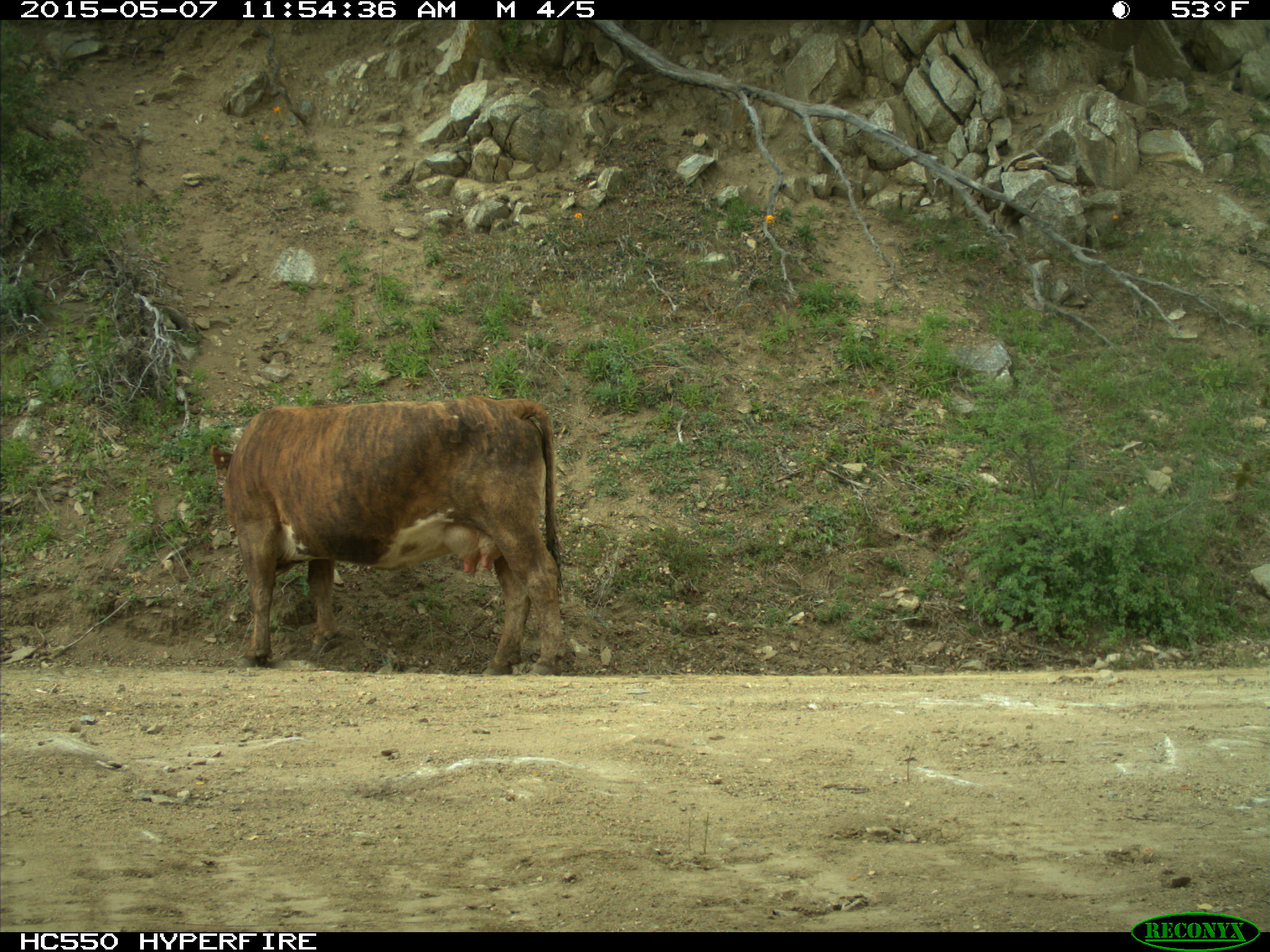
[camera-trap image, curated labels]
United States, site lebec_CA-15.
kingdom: Animalia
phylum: Chordata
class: Mammalia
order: Artiodactyla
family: Bovidae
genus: Bos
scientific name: Bos taurus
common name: domestic cow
Bos taurus (domestic cow).